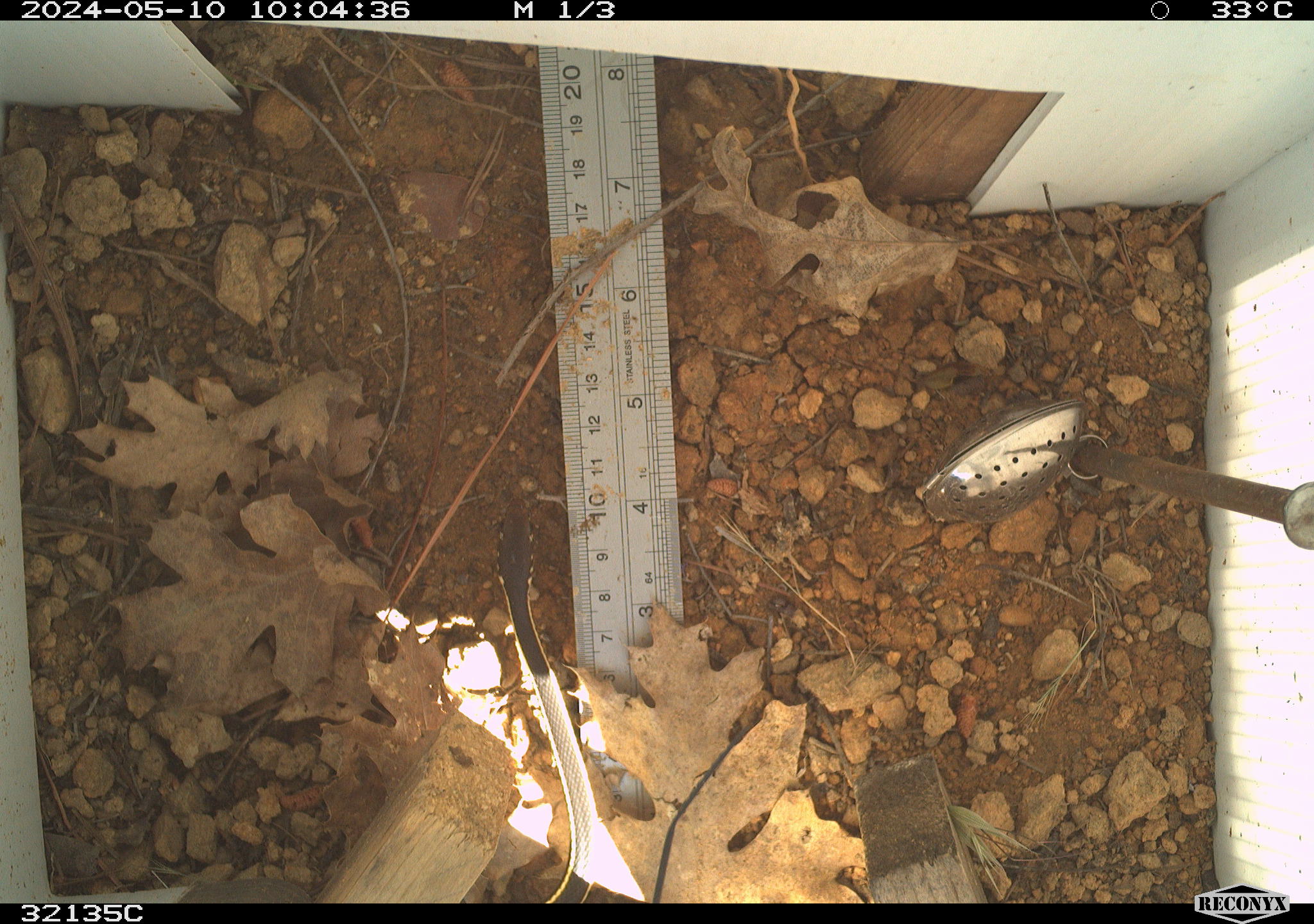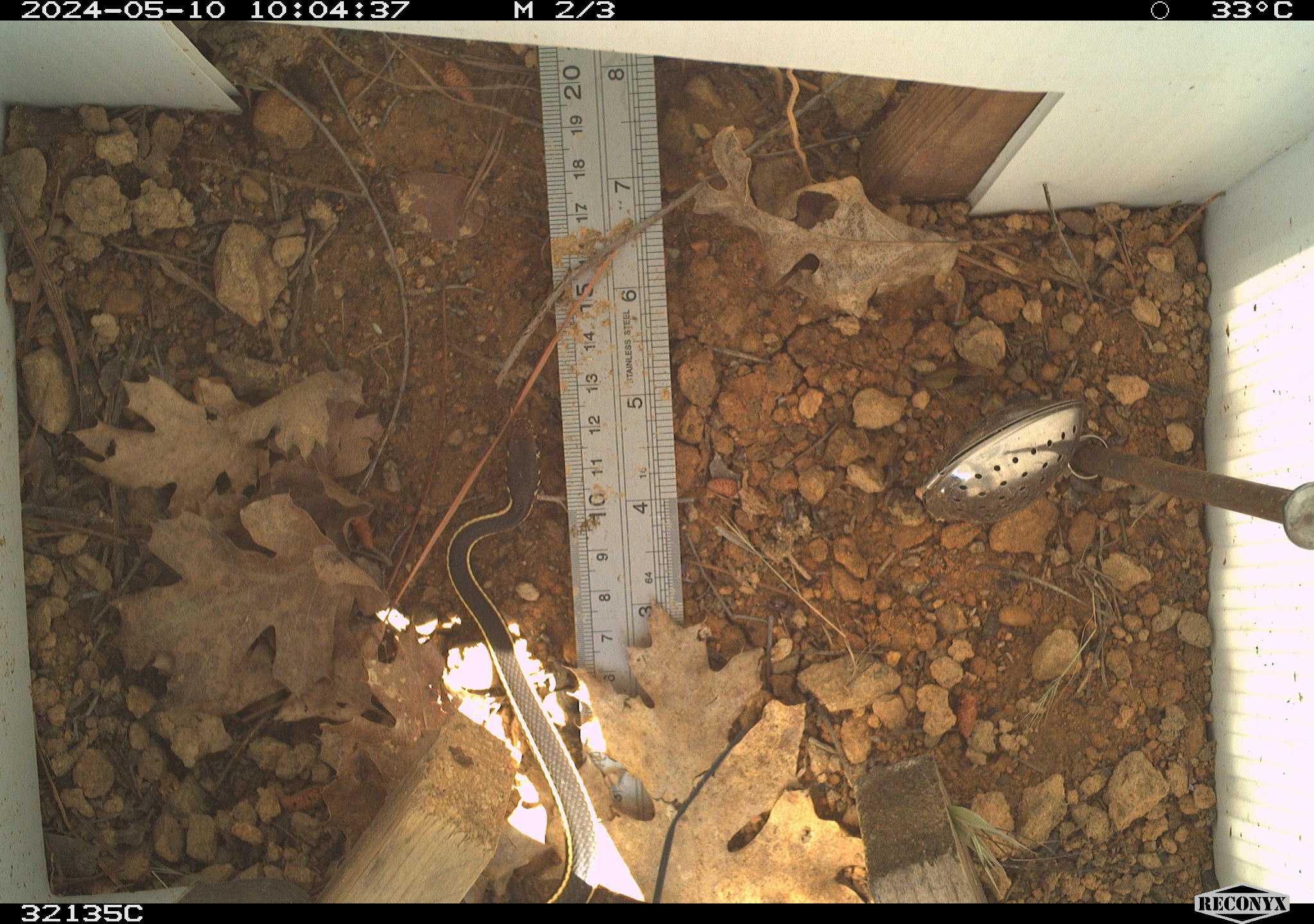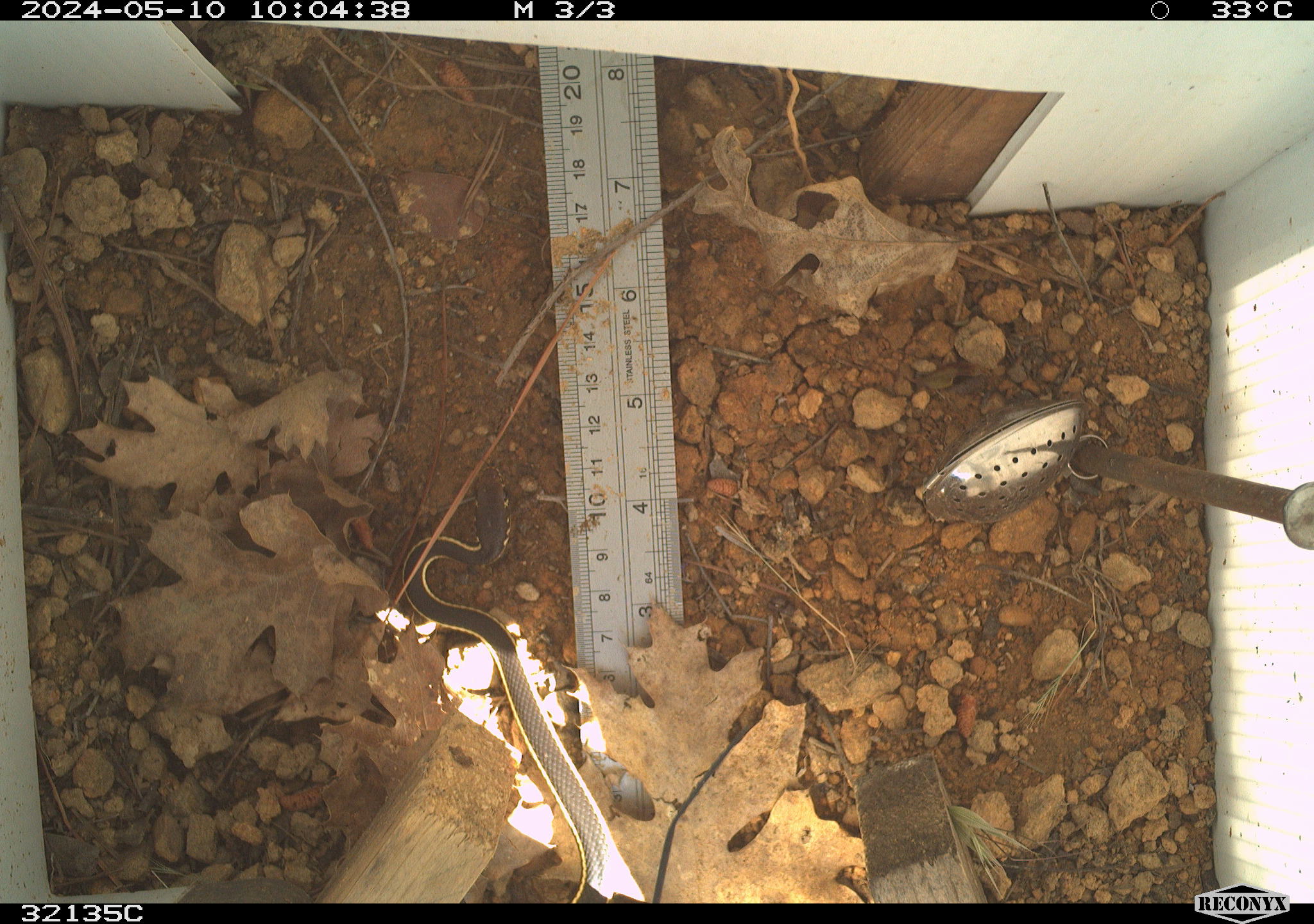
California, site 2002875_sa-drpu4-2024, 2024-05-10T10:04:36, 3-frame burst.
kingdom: Animalia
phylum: Chordata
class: Reptilia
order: Squamata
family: Colubridae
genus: Masticophis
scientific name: Masticophis lateralis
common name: striped racer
Striped racer (Masticophis lateralis).